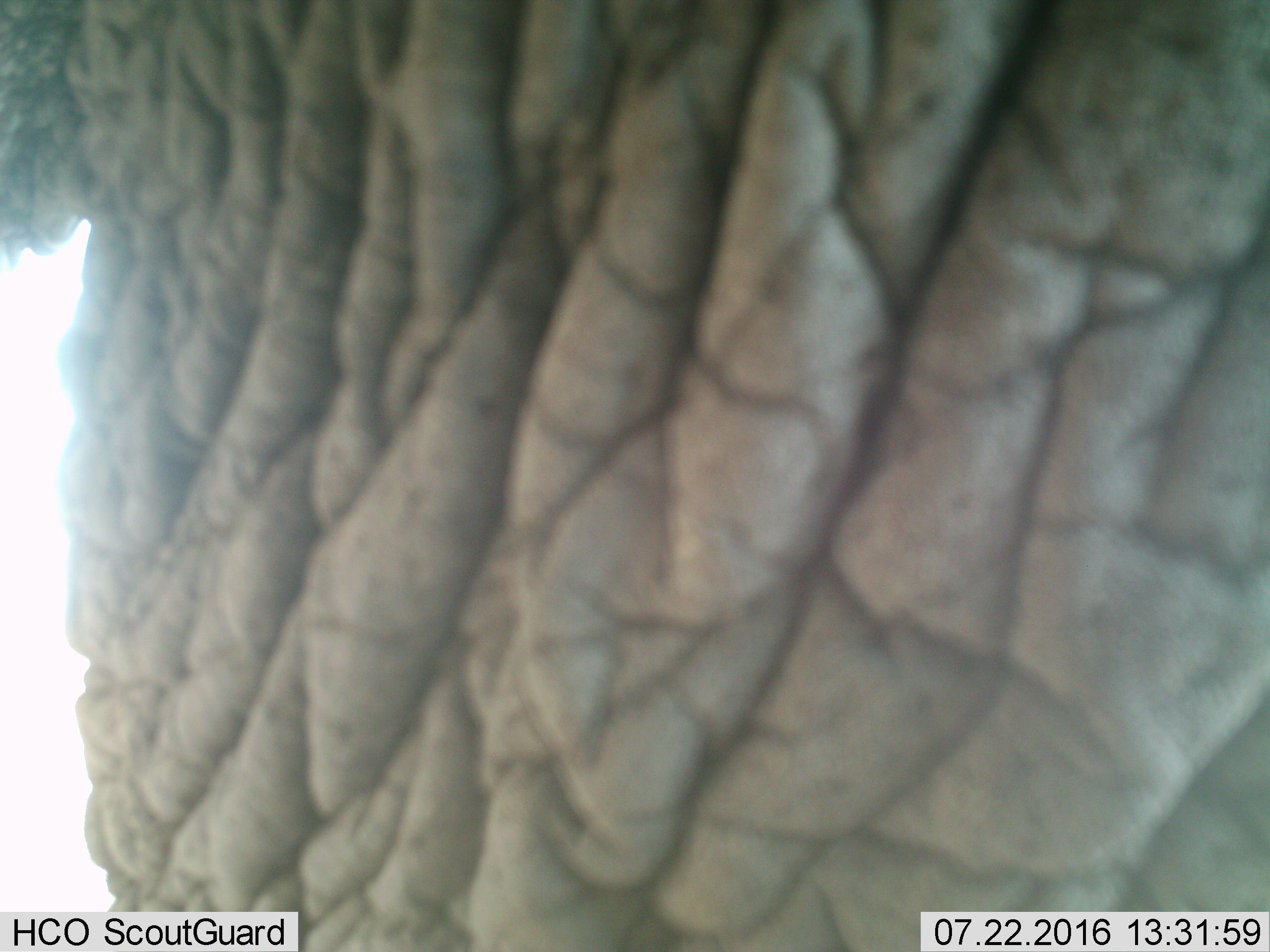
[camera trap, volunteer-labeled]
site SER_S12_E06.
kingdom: Animalia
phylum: Chordata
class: Mammalia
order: Proboscidea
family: Elephantidae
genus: Loxodonta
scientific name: Loxodonta africana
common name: african bush elephant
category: elephant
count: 1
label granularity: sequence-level